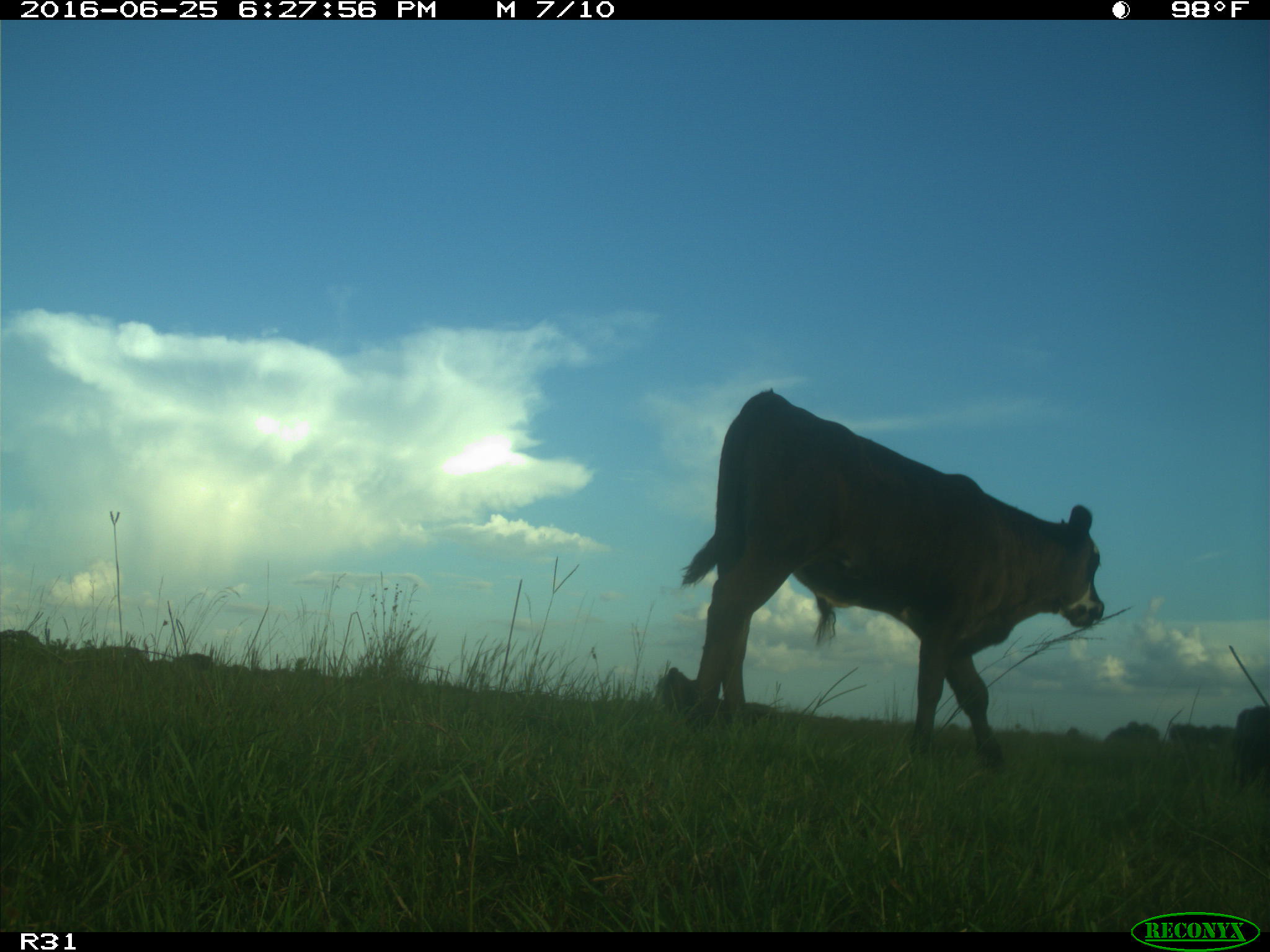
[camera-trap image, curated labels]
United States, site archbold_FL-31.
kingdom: Animalia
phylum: Chordata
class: Mammalia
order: Artiodactyla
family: Bovidae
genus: Bos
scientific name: Bos taurus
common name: domestic cow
Bos taurus (domestic cow).